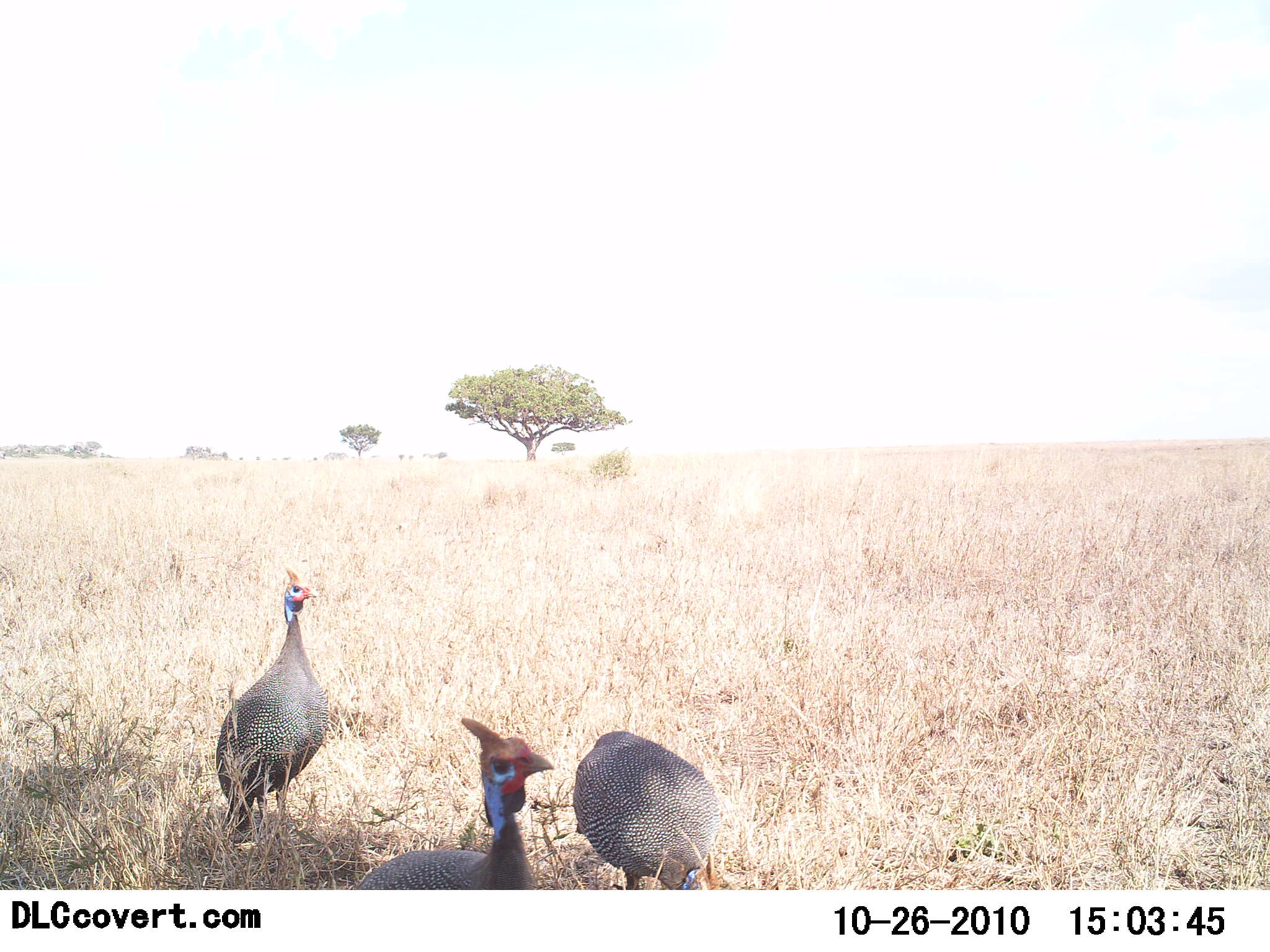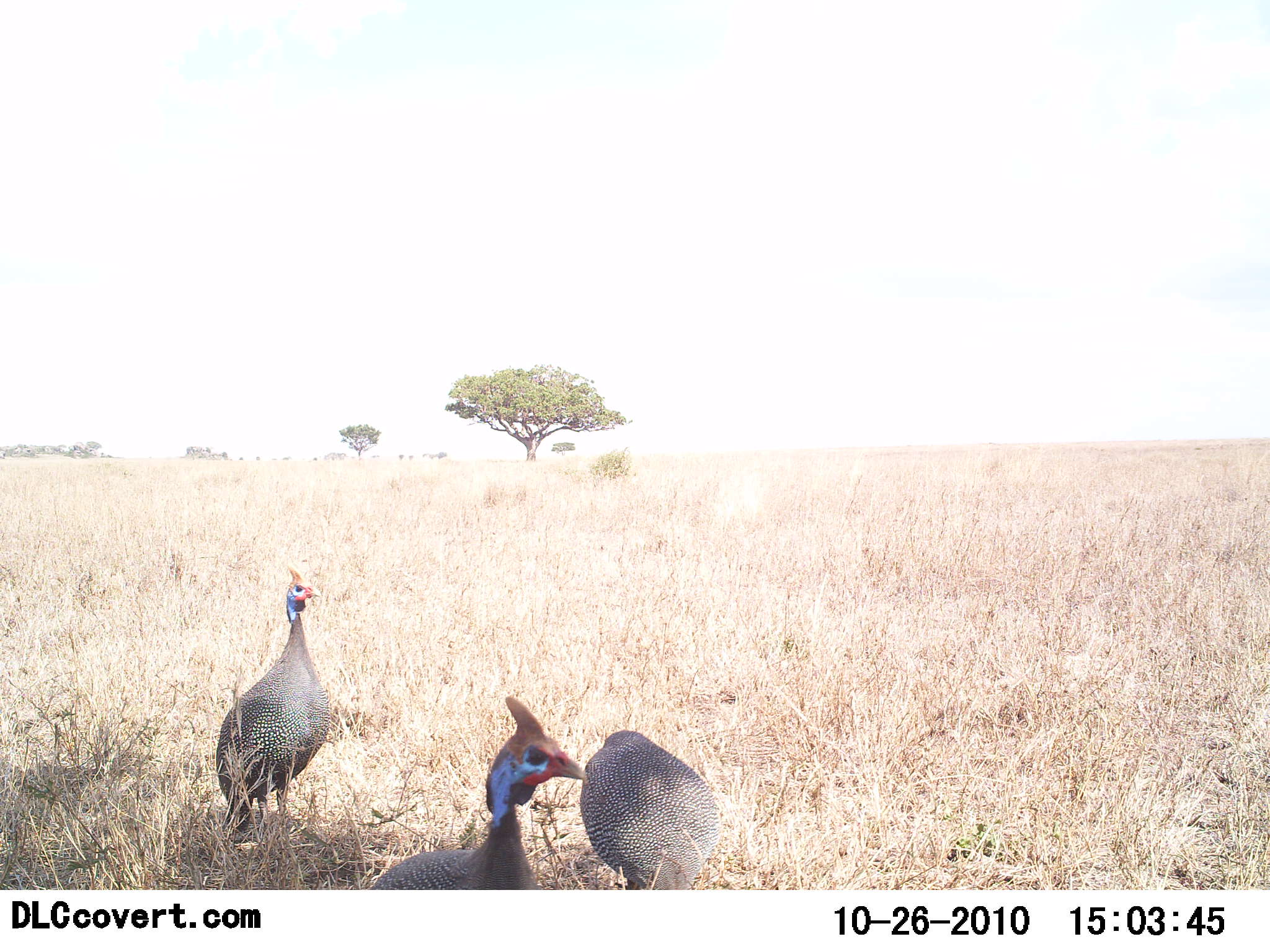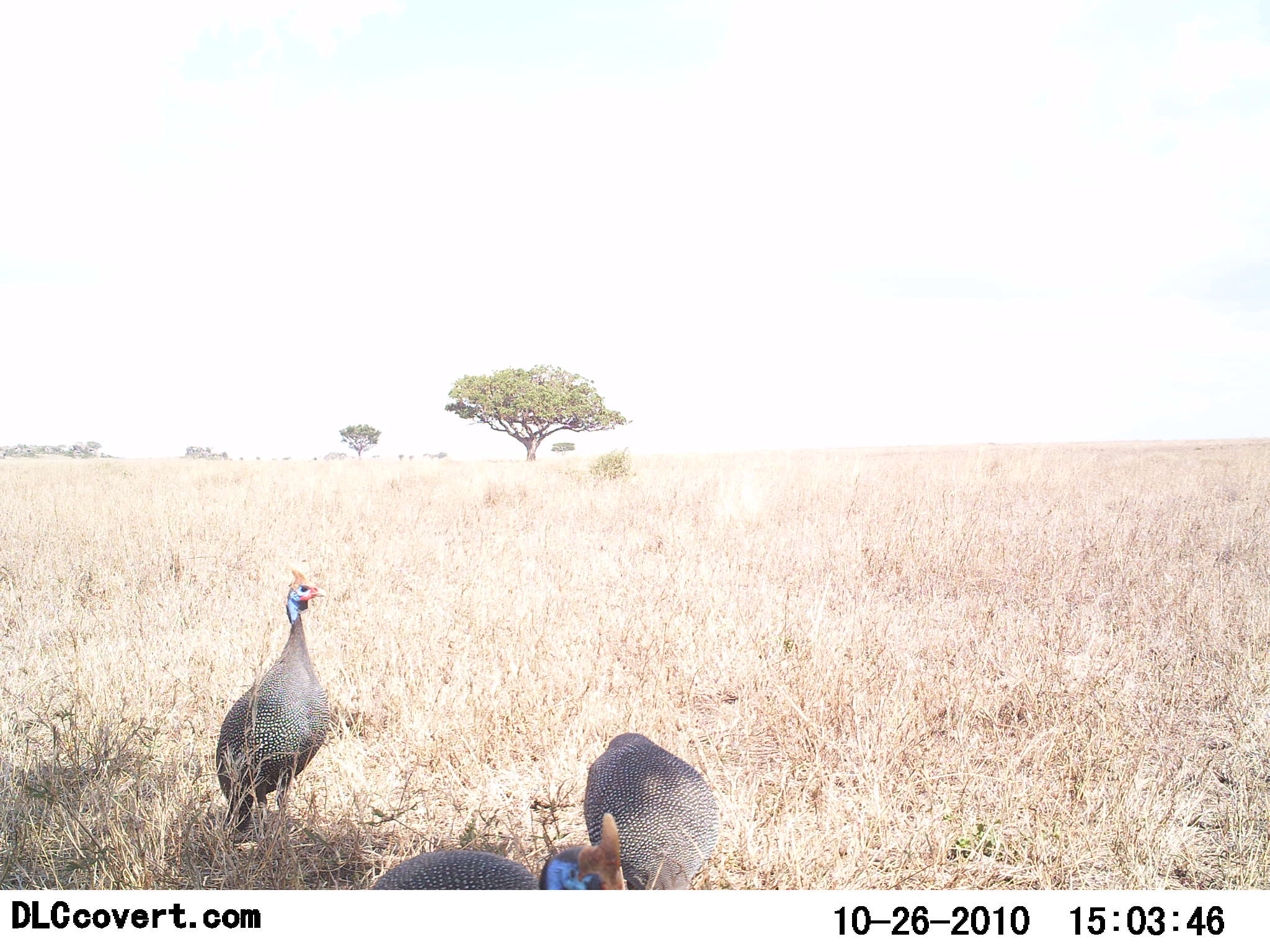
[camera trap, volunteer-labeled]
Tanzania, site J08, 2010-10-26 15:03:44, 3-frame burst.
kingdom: Animalia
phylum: Chordata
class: Aves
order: Galliformes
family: Numididae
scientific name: Numididae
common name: guinea fowl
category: guineafowl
Guineafowl (guinea fowl) (Numididae), count 3. Behavior (volunteer vote fractions): standing 92%, resting 0%, moving 15%, interacting 0%. Young present (vote fraction): 0%. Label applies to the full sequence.